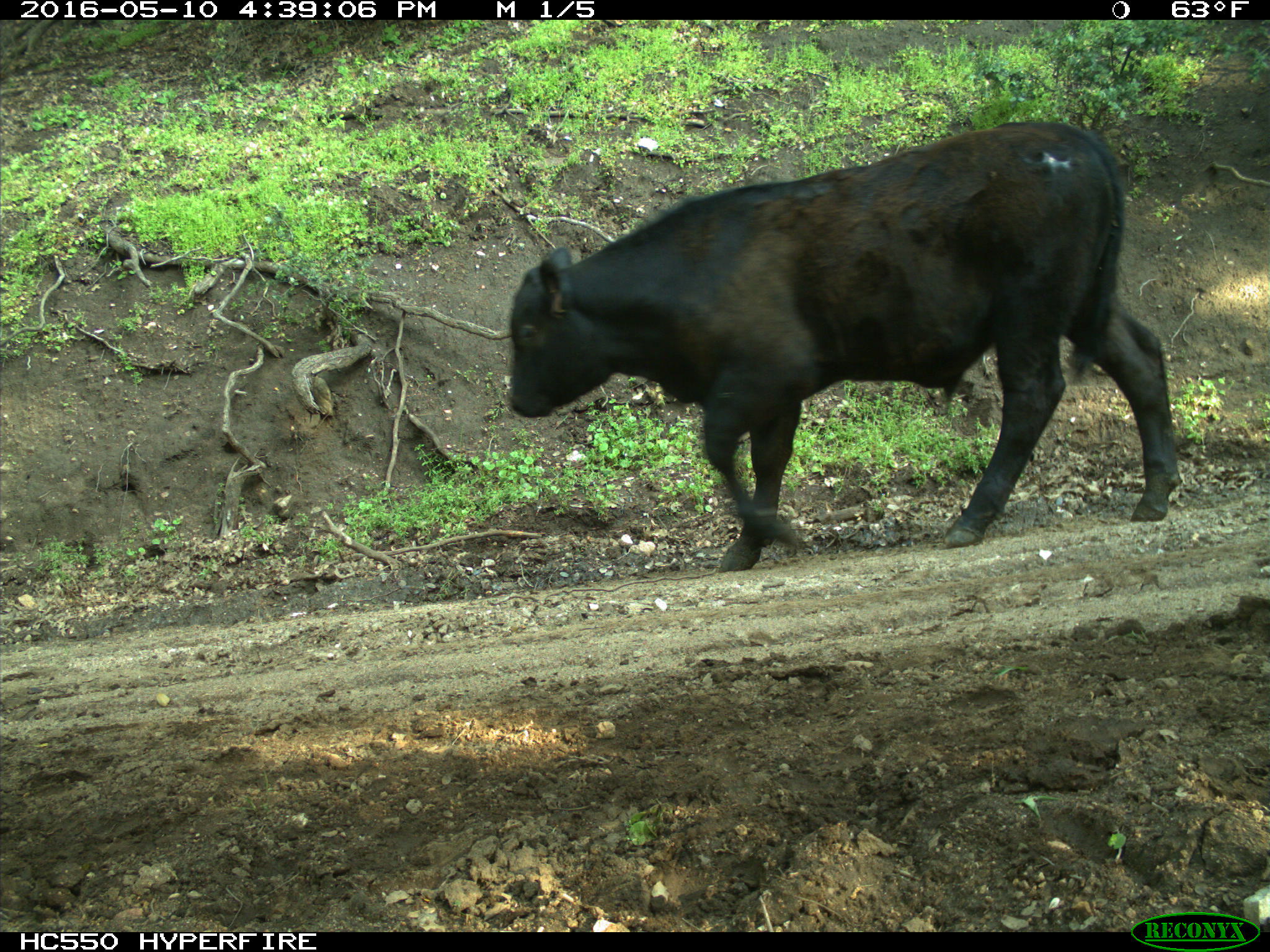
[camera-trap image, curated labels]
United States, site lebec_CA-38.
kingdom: Animalia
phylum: Chordata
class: Mammalia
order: Artiodactyla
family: Bovidae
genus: Bos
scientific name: Bos taurus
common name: domestic cow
Bos taurus (domestic cow).